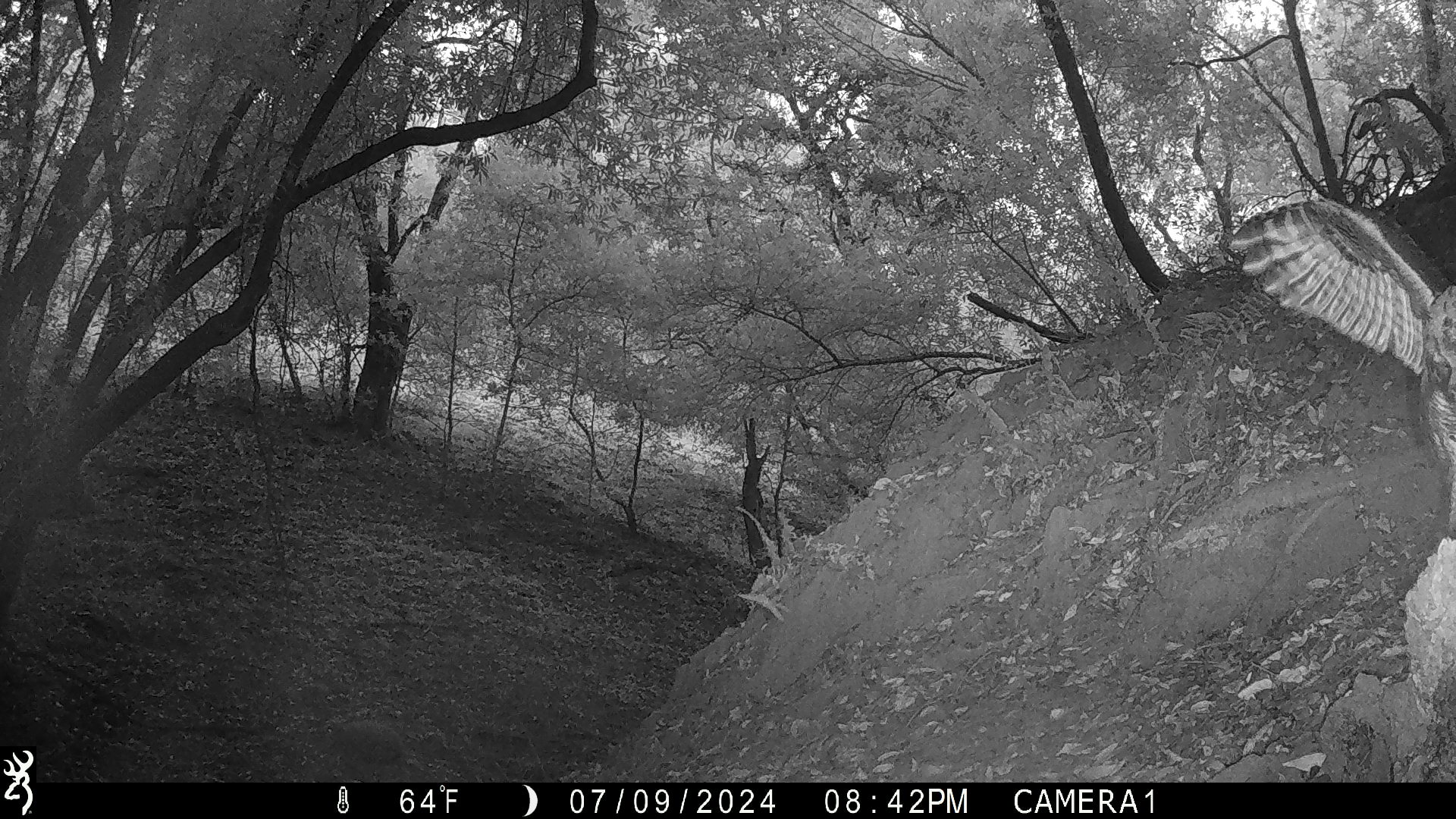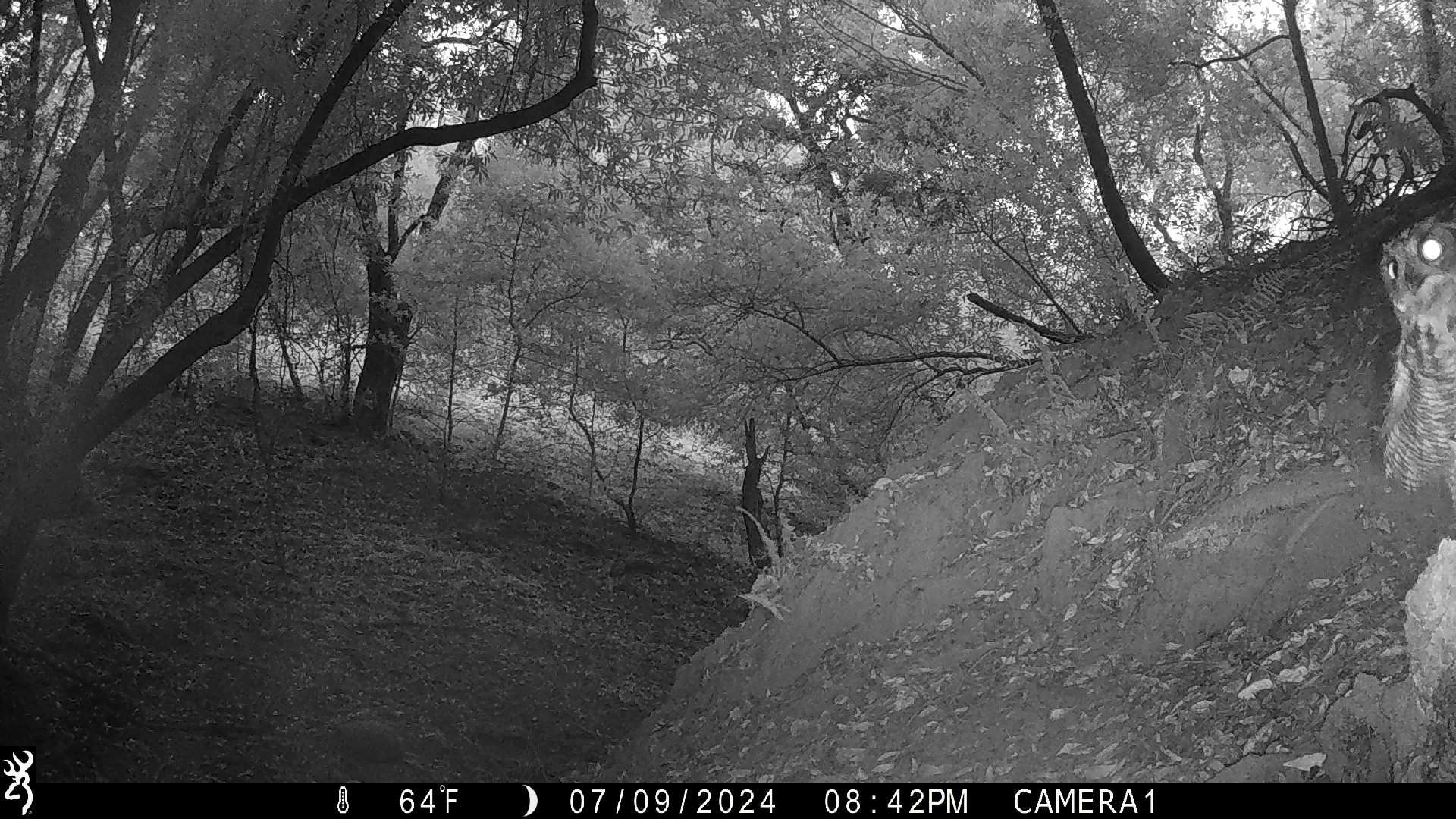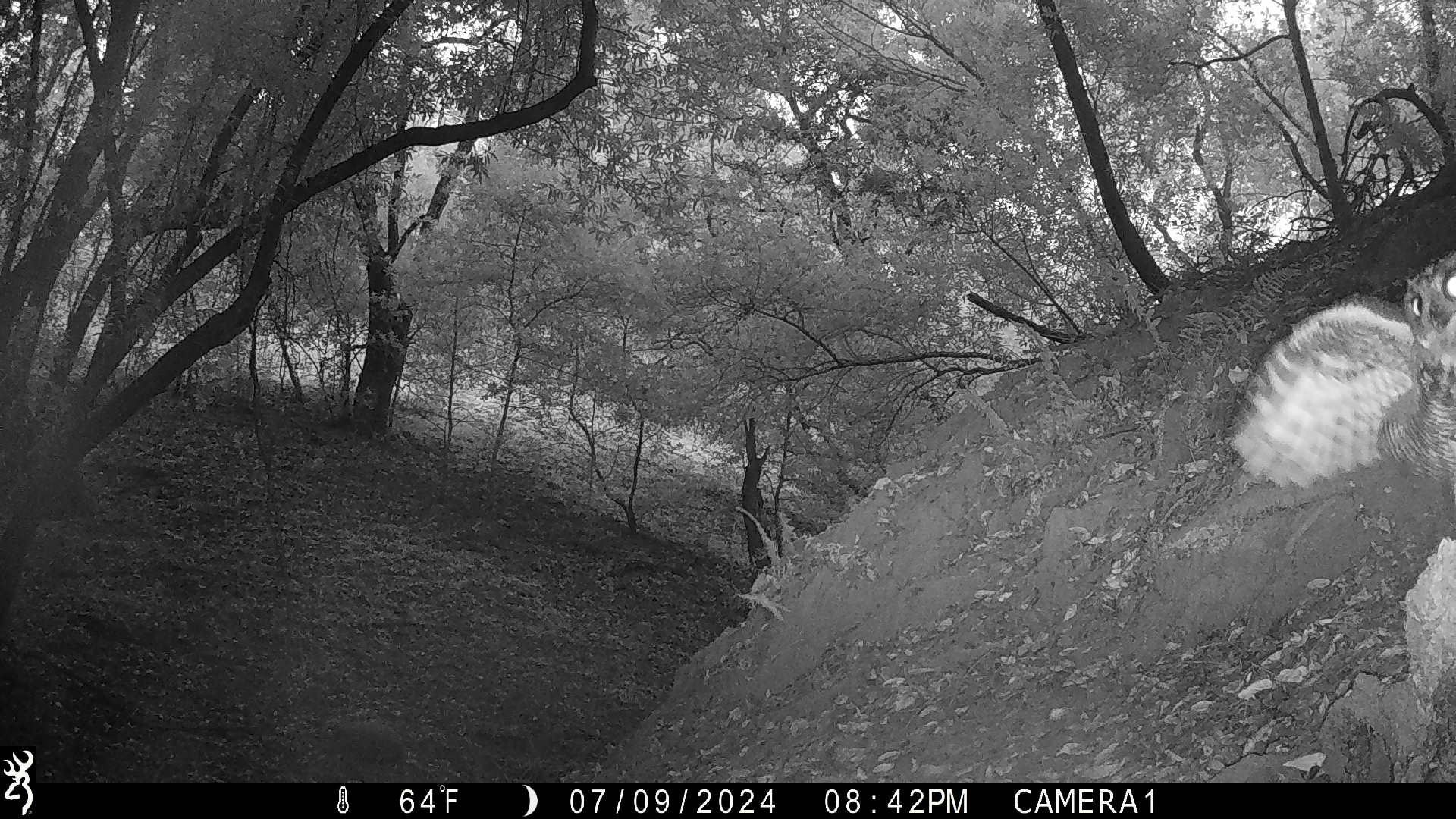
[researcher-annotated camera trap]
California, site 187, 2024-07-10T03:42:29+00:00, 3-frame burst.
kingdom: Animalia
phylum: Chordata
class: Aves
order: Strigiformes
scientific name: Strigiformes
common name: owl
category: unknown owl